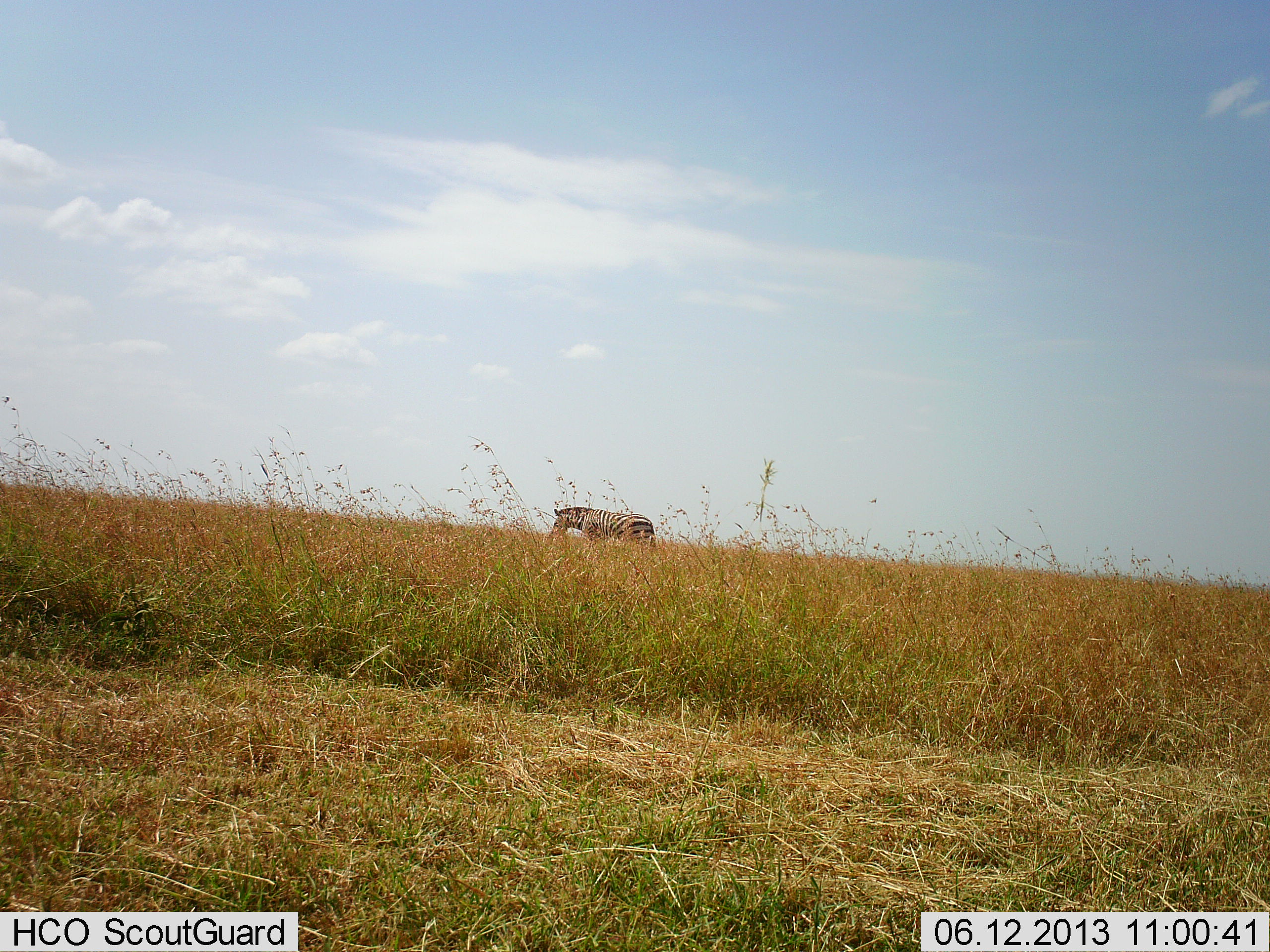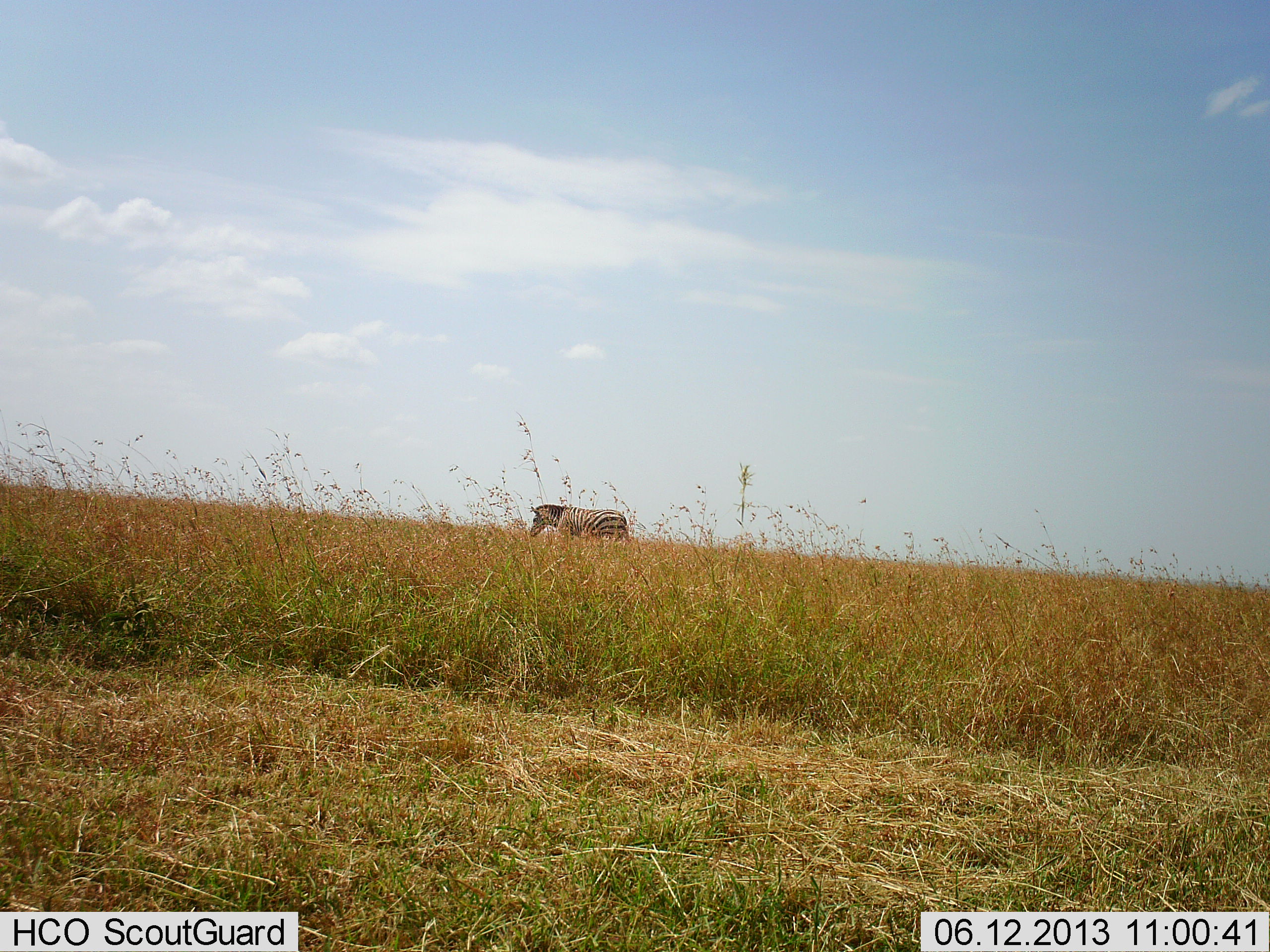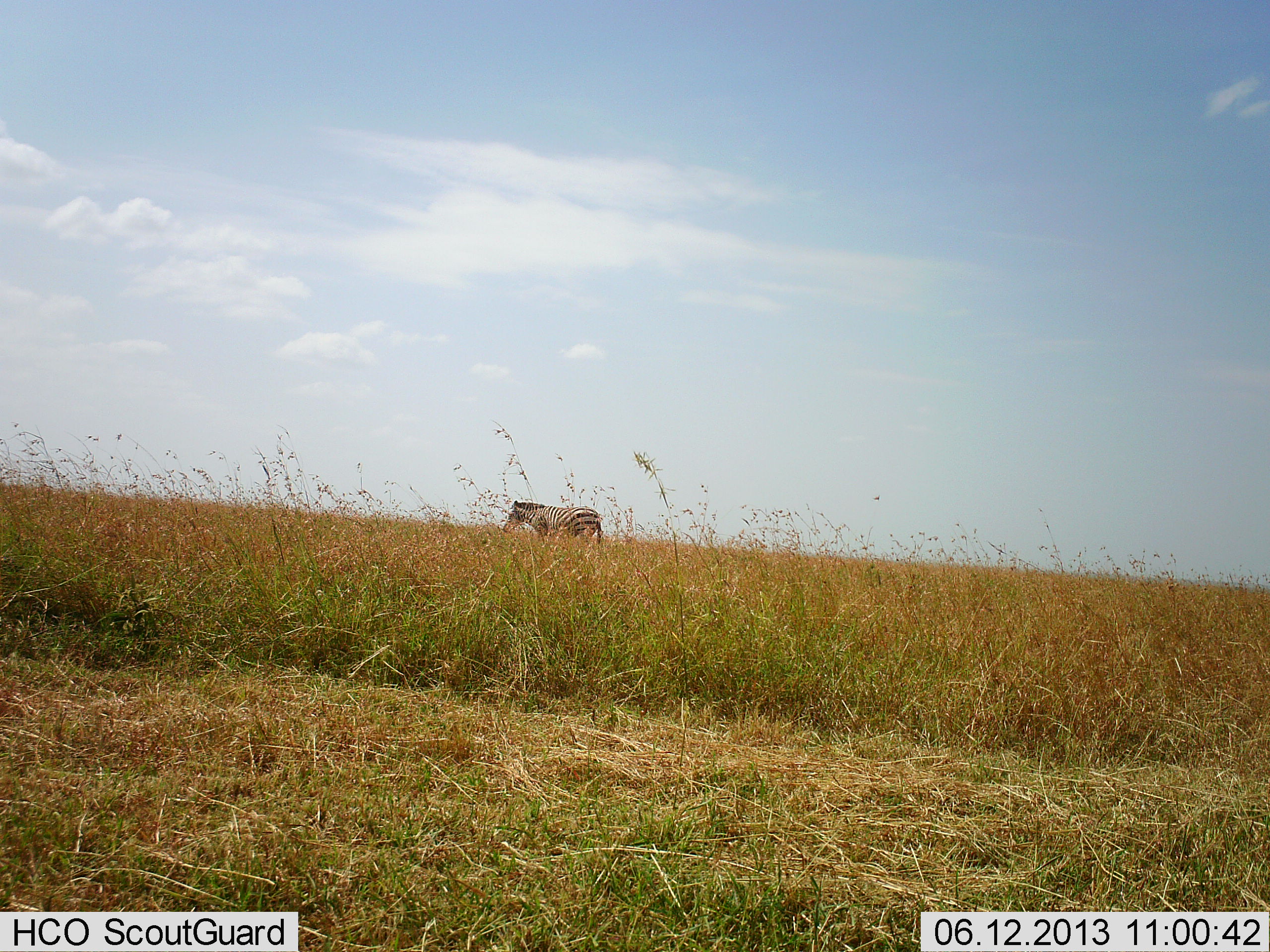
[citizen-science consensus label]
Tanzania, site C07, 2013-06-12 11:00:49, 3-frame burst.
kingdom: Animalia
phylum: Chordata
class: Mammalia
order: Perissodactyla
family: Equidae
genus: Equus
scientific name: Equus quagga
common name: plains zebra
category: zebra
Zebra (plains zebra) (Equus quagga), count 1. Behavior (volunteer vote fractions): standing 10%, resting 0%, moving 90%, interacting 0%. Young present (vote fraction): 0%. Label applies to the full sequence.